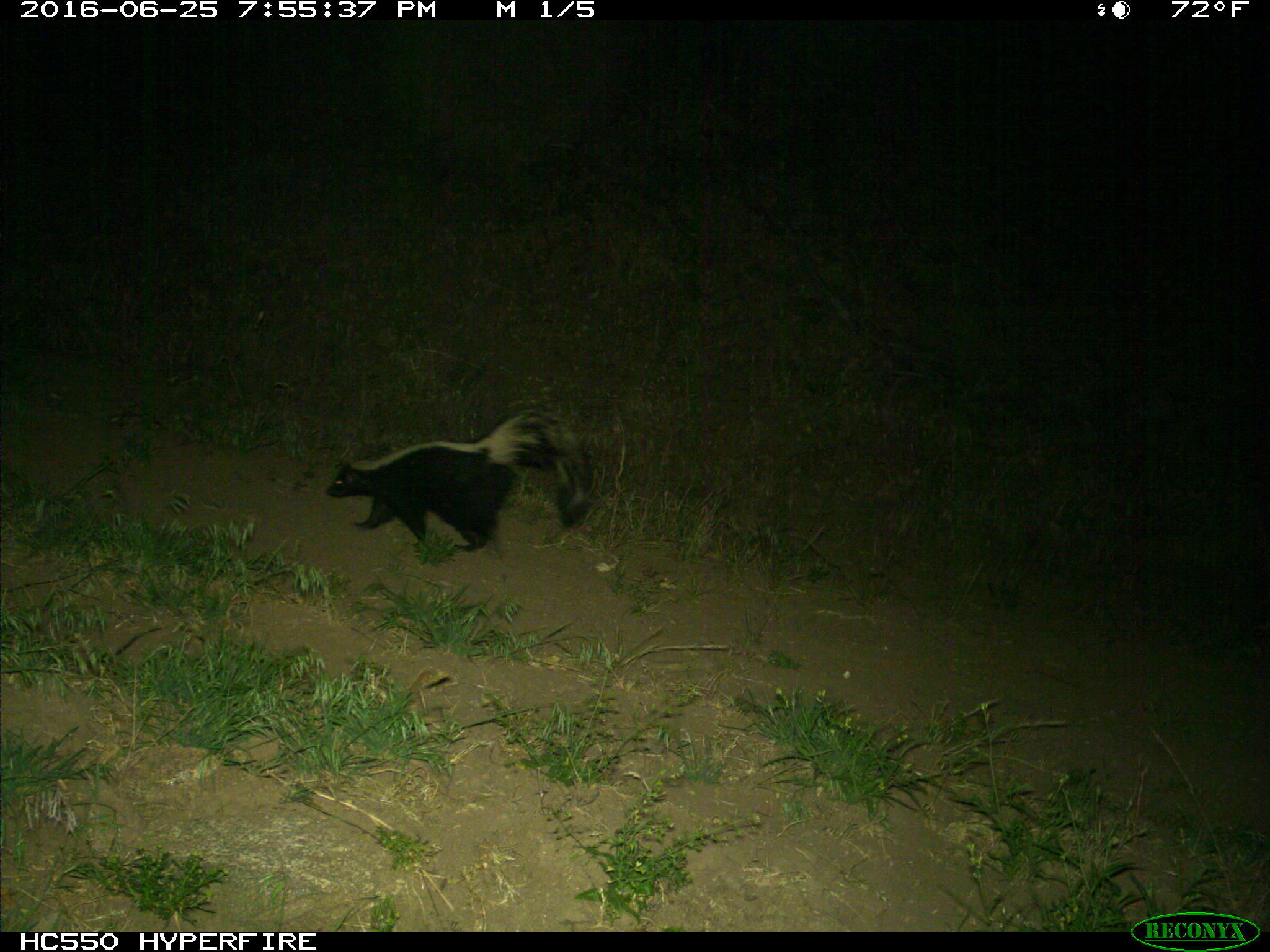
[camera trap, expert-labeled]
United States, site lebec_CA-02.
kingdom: Animalia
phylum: Chordata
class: Mammalia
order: Carnivora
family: Mephitidae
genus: Mephitis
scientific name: Mephitis mephitis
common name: striped skunk